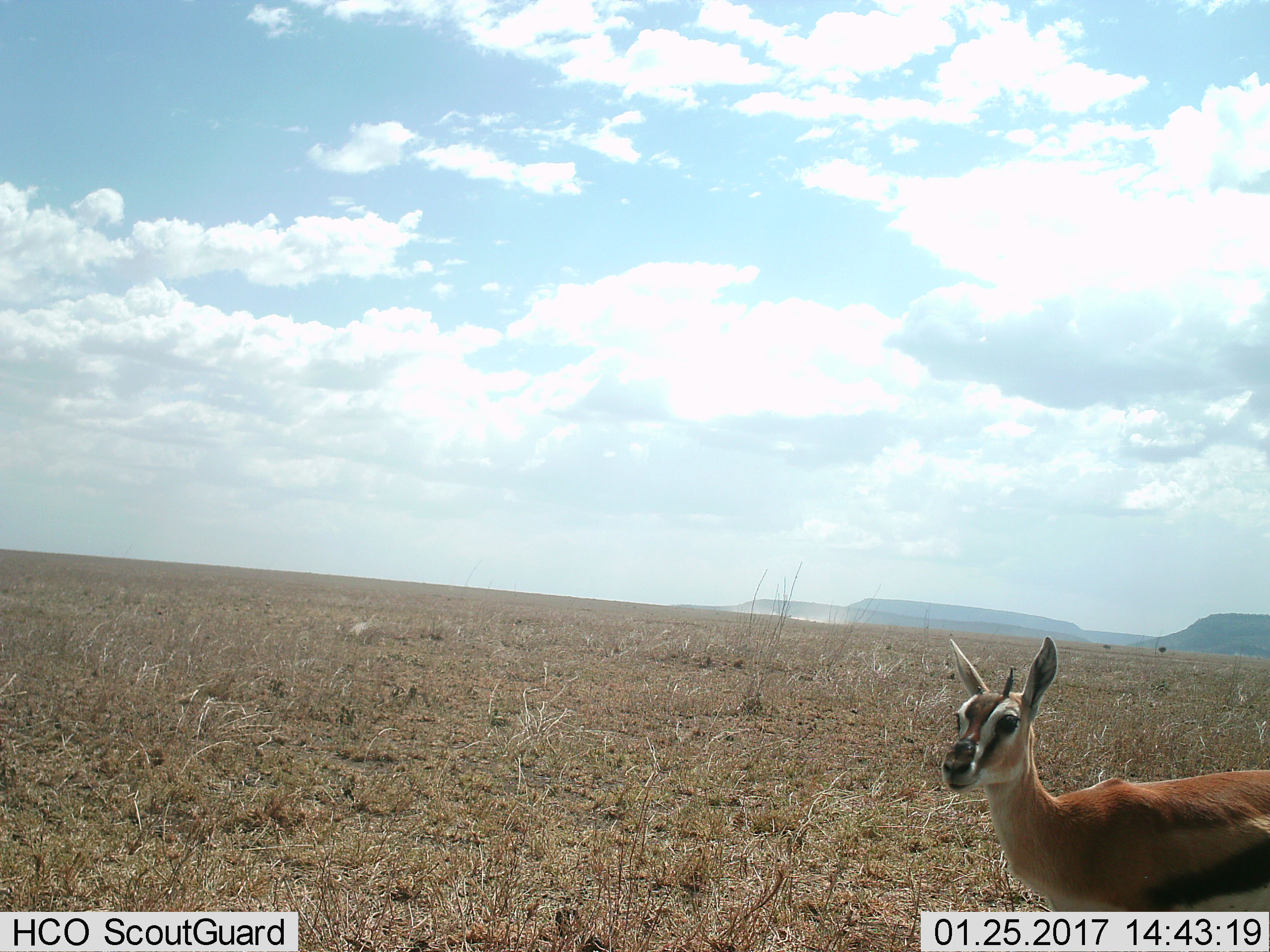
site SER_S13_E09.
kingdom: Animalia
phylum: Chordata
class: Mammalia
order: Artiodactyla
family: Bovidae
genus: Eudorcas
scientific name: Eudorcas thomsonii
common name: thomson's gazelle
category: gazellethomsons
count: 1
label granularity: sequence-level